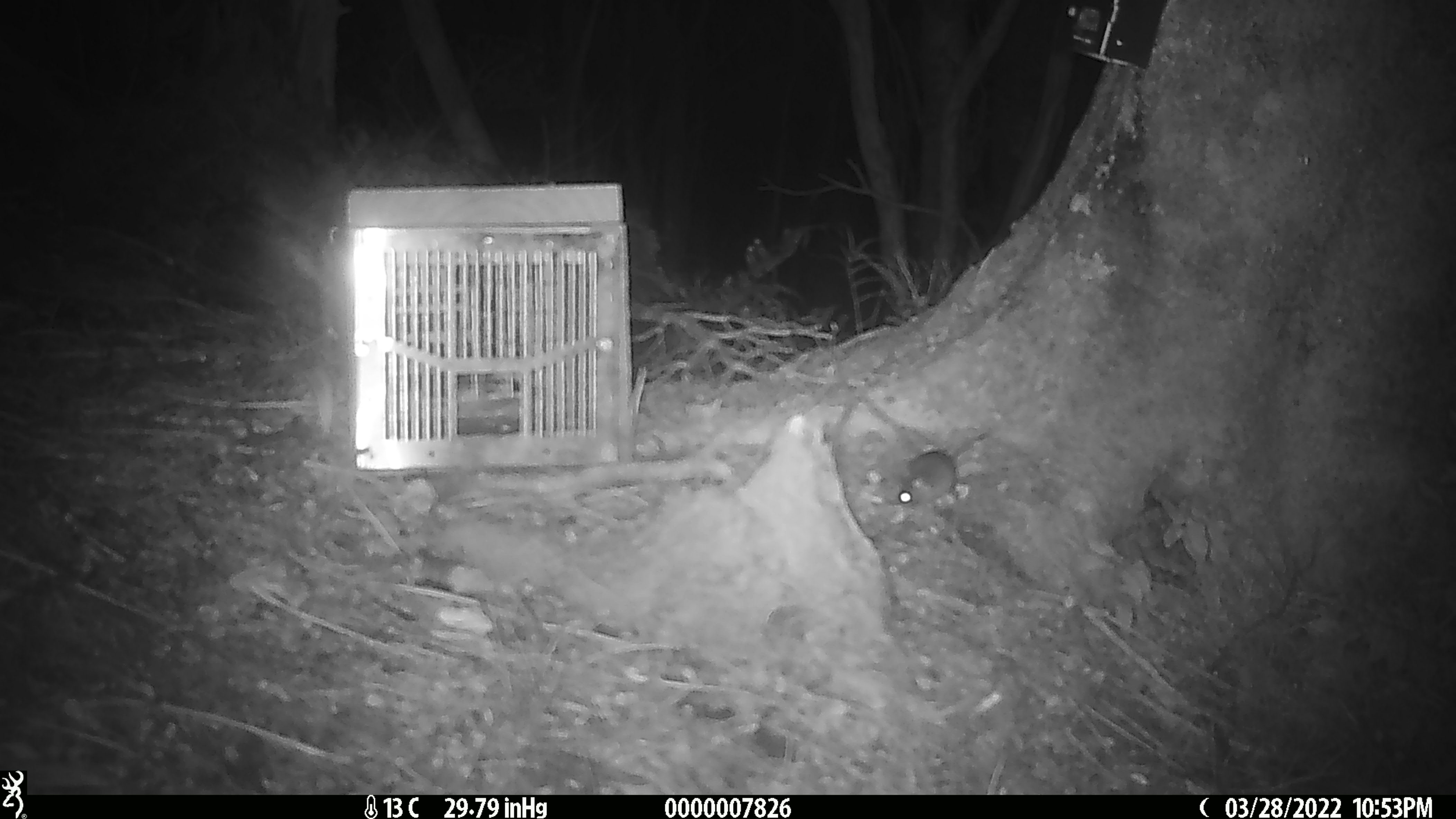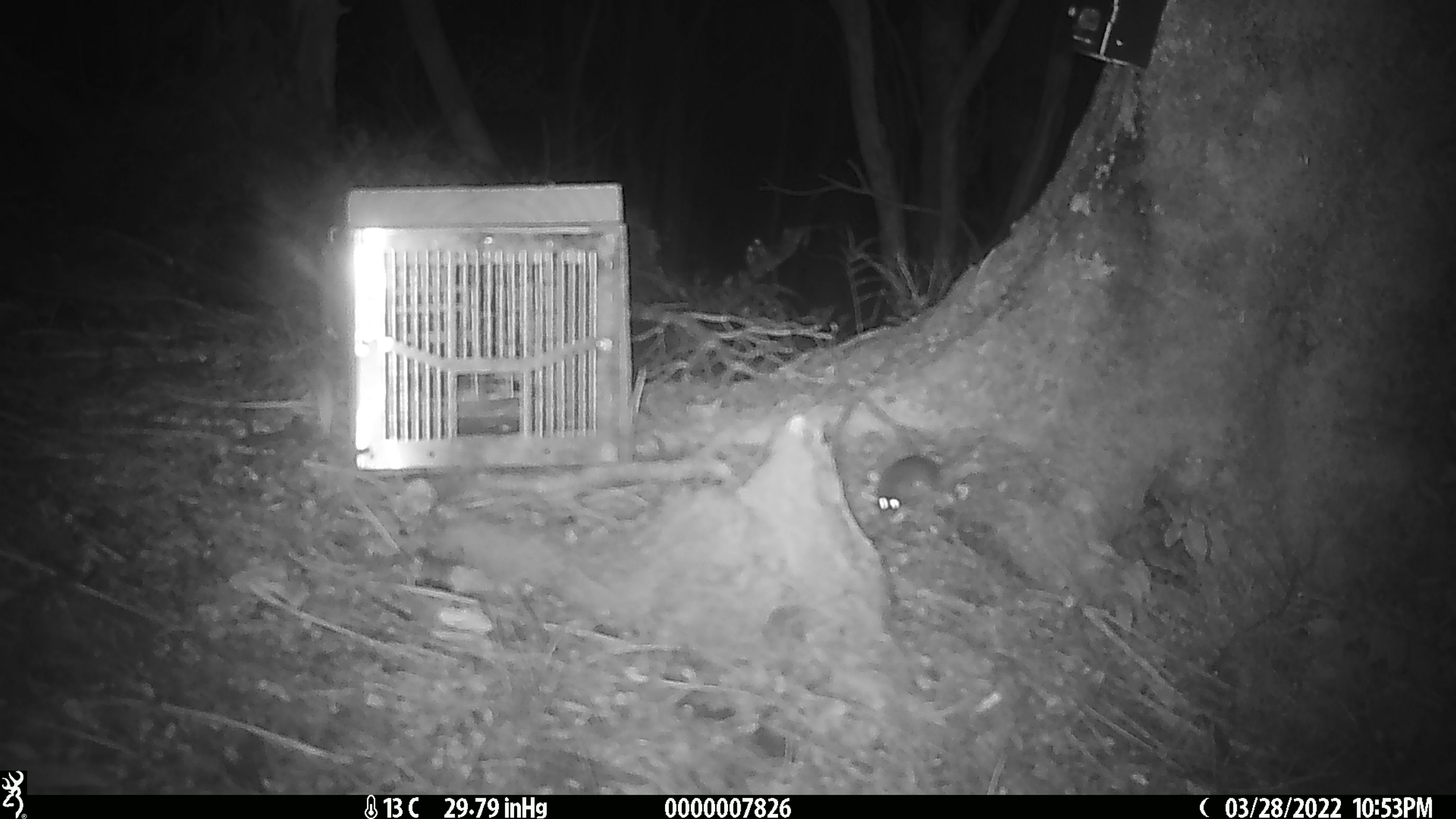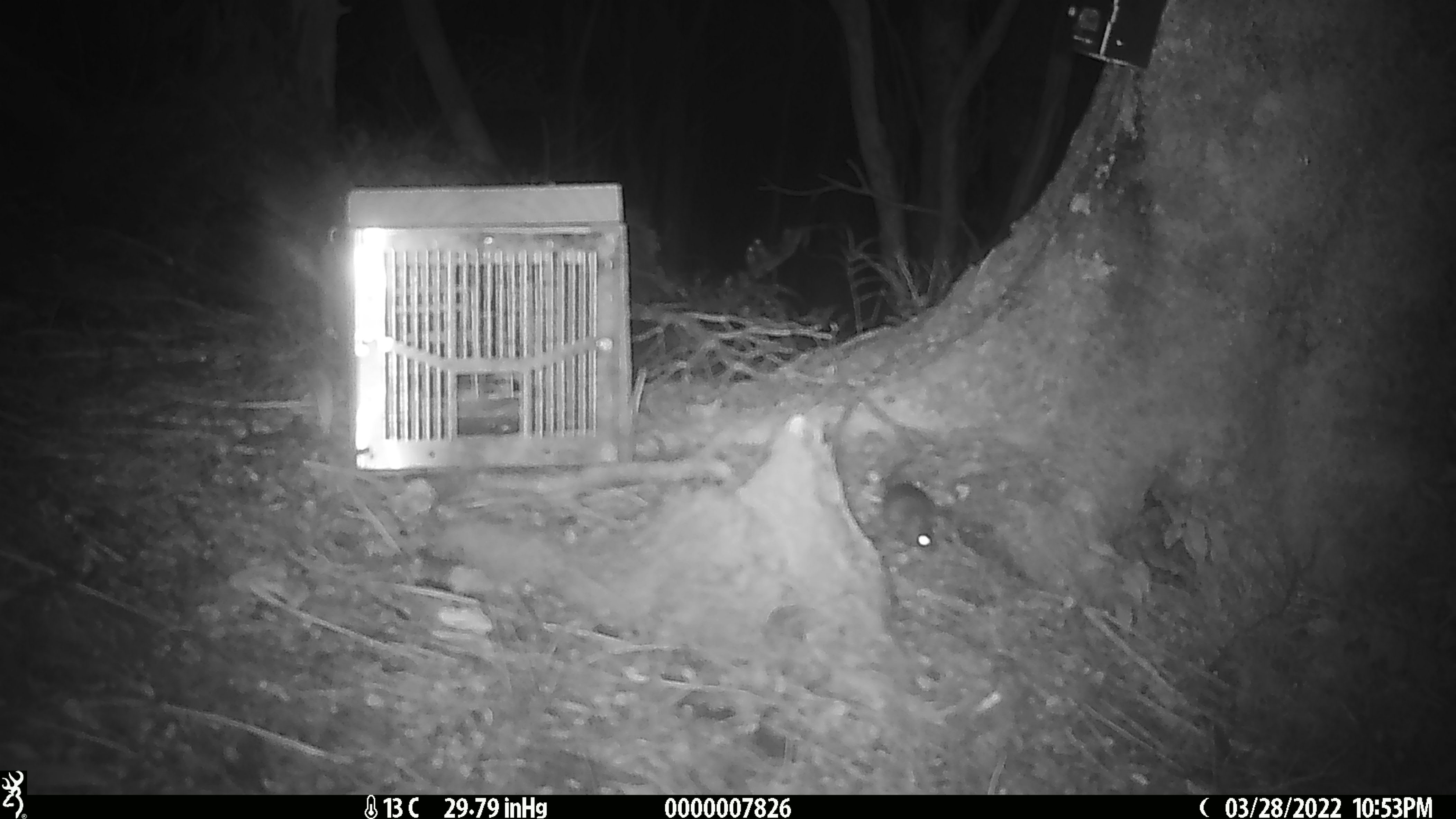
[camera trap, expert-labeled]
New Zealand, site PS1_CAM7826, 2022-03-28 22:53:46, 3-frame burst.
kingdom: Animalia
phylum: Chordata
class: Mammalia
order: Rodentia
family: Muridae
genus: Mus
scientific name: Mus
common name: mouse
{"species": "mouse (Mus)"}